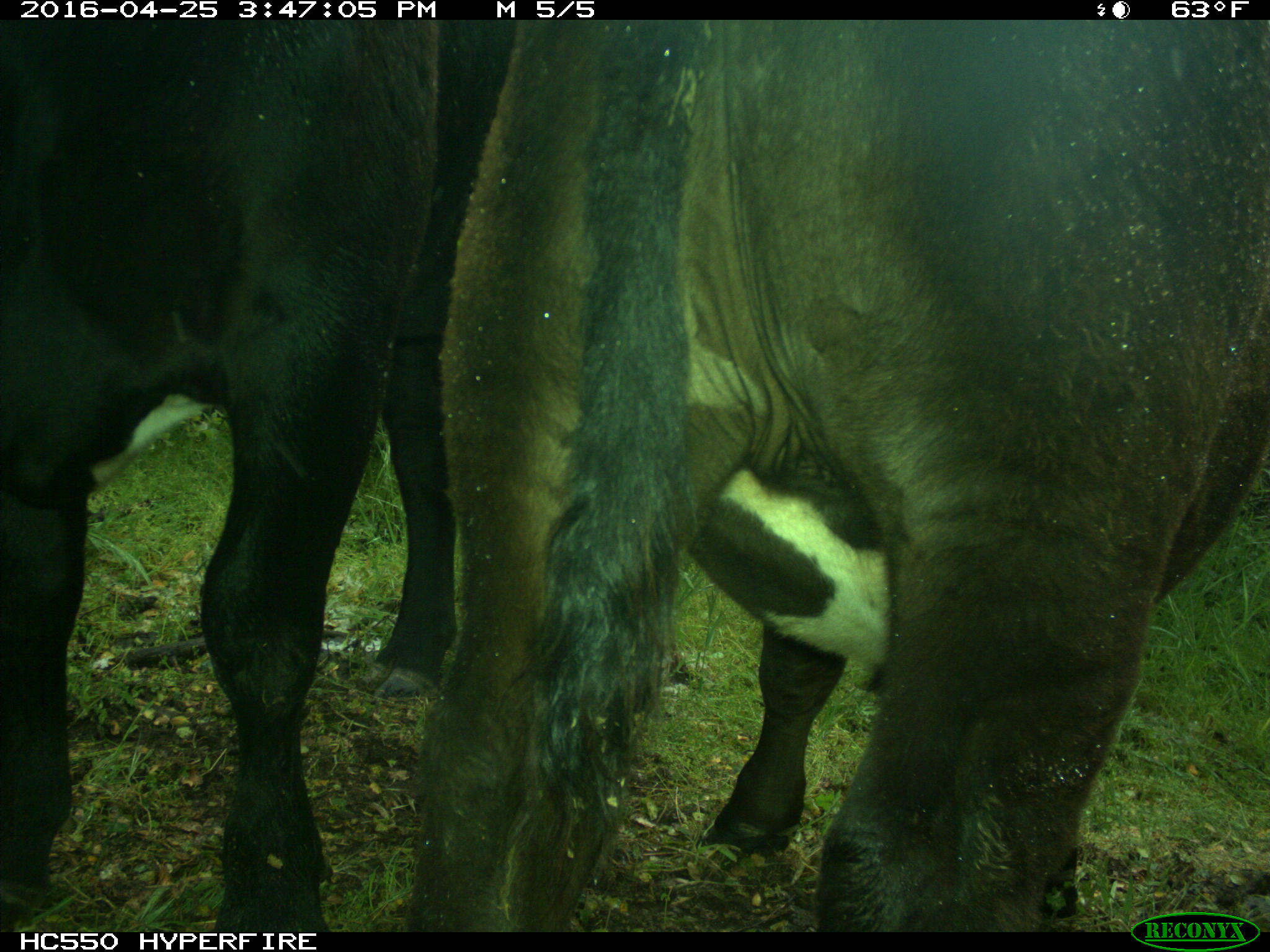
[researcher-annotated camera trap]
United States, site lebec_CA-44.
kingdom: Animalia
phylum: Chordata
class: Mammalia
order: Artiodactyla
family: Bovidae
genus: Bos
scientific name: Bos taurus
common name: domestic cow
Bos taurus (domestic cow).